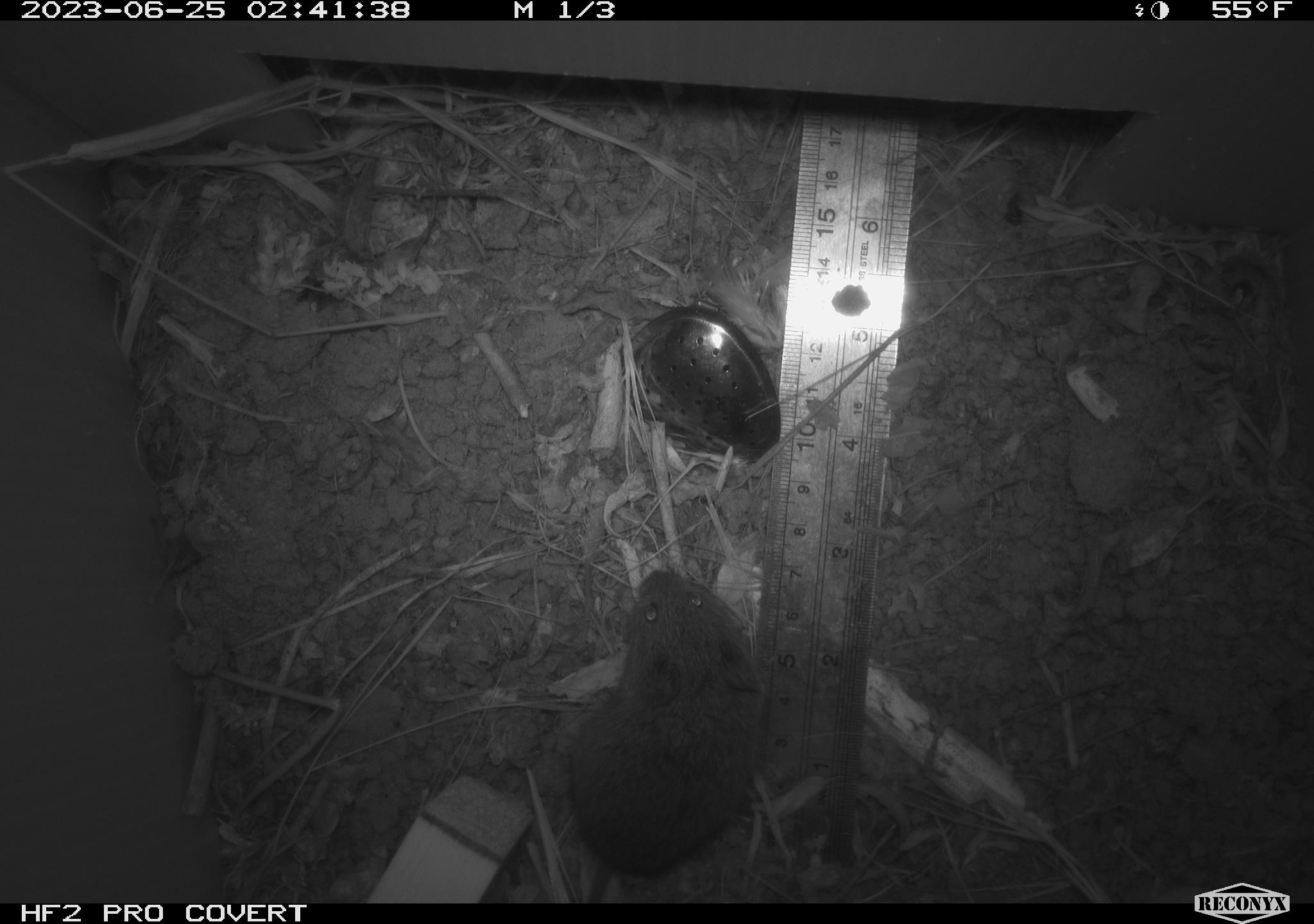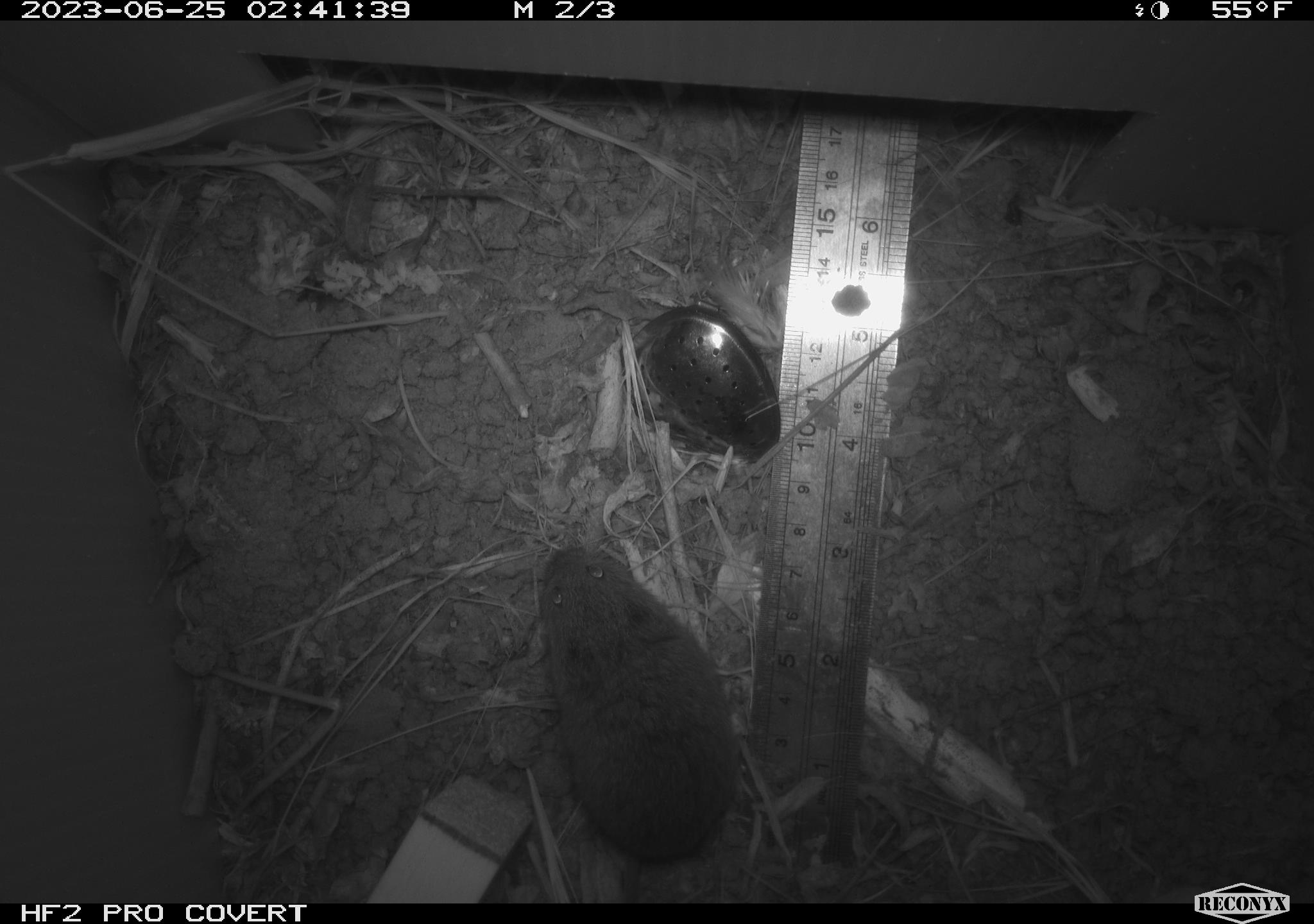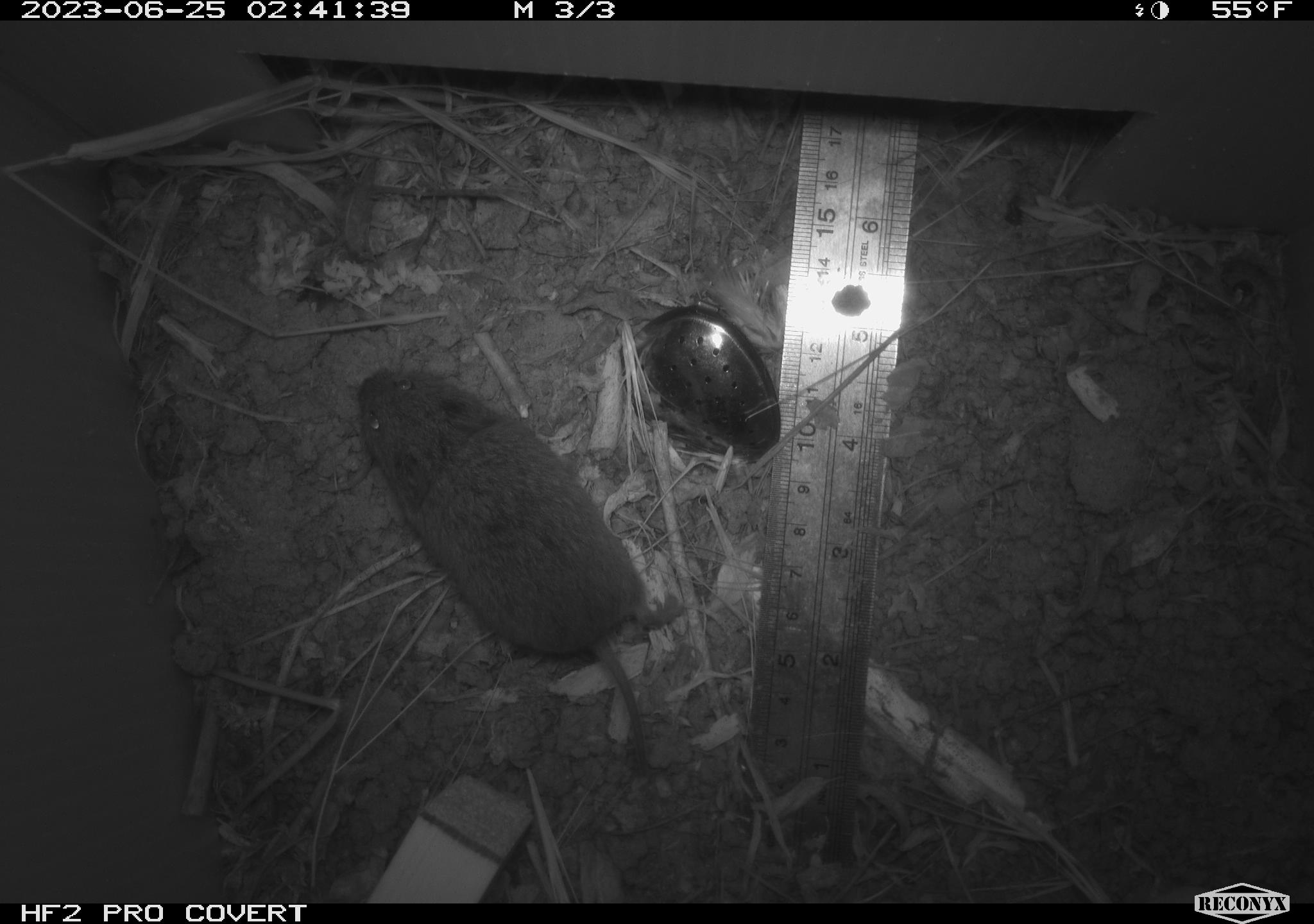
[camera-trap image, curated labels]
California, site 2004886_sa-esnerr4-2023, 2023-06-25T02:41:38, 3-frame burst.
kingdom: Animalia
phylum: Chordata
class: Mammalia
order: Rodentia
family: Cricetidae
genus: Microtus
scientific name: Microtus californicus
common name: california vole